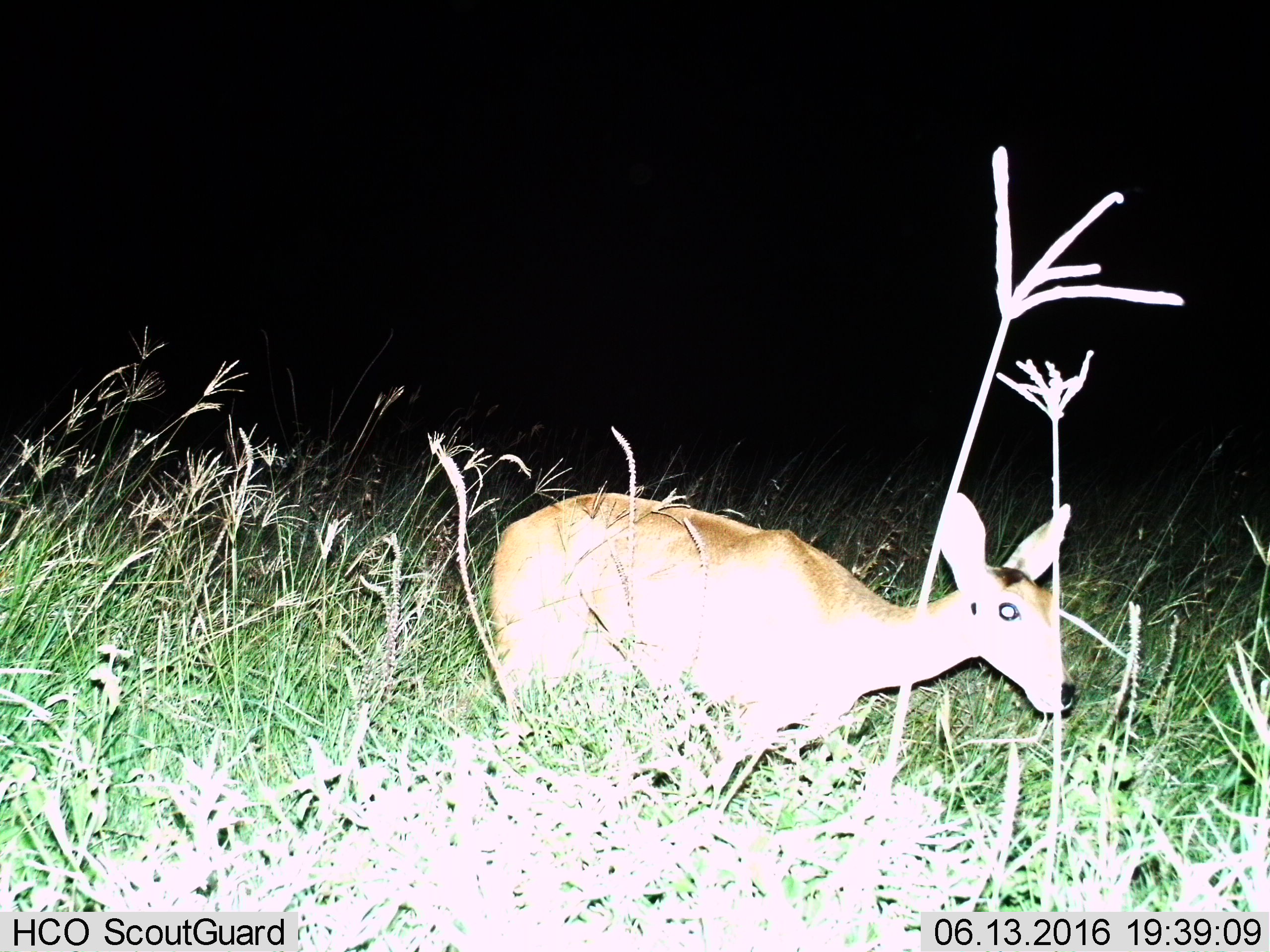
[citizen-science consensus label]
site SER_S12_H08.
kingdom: Animalia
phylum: Chordata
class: Mammalia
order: Artiodactyla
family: Bovidae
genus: Redunca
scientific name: Redunca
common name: reedbuck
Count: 2.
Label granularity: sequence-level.